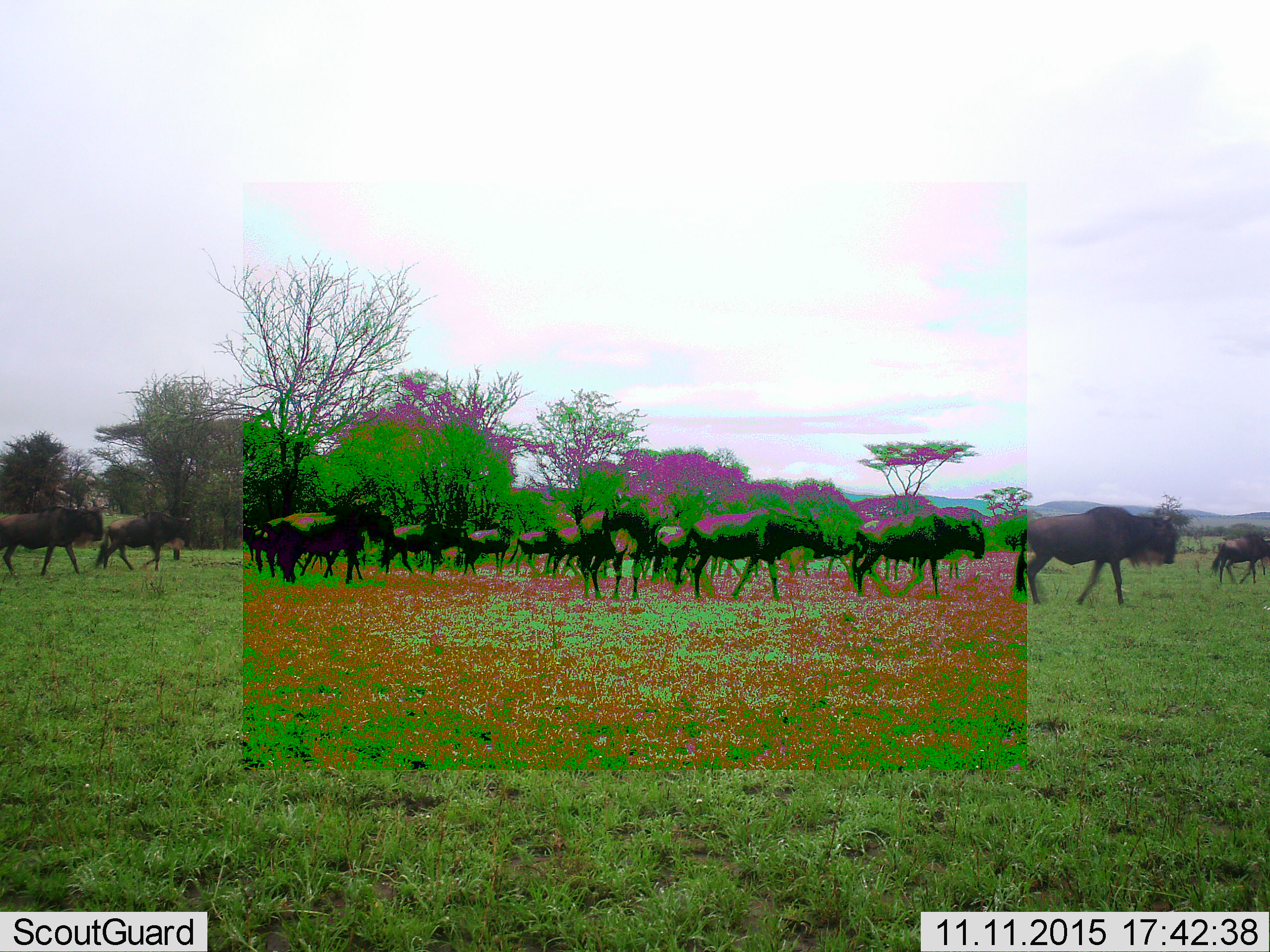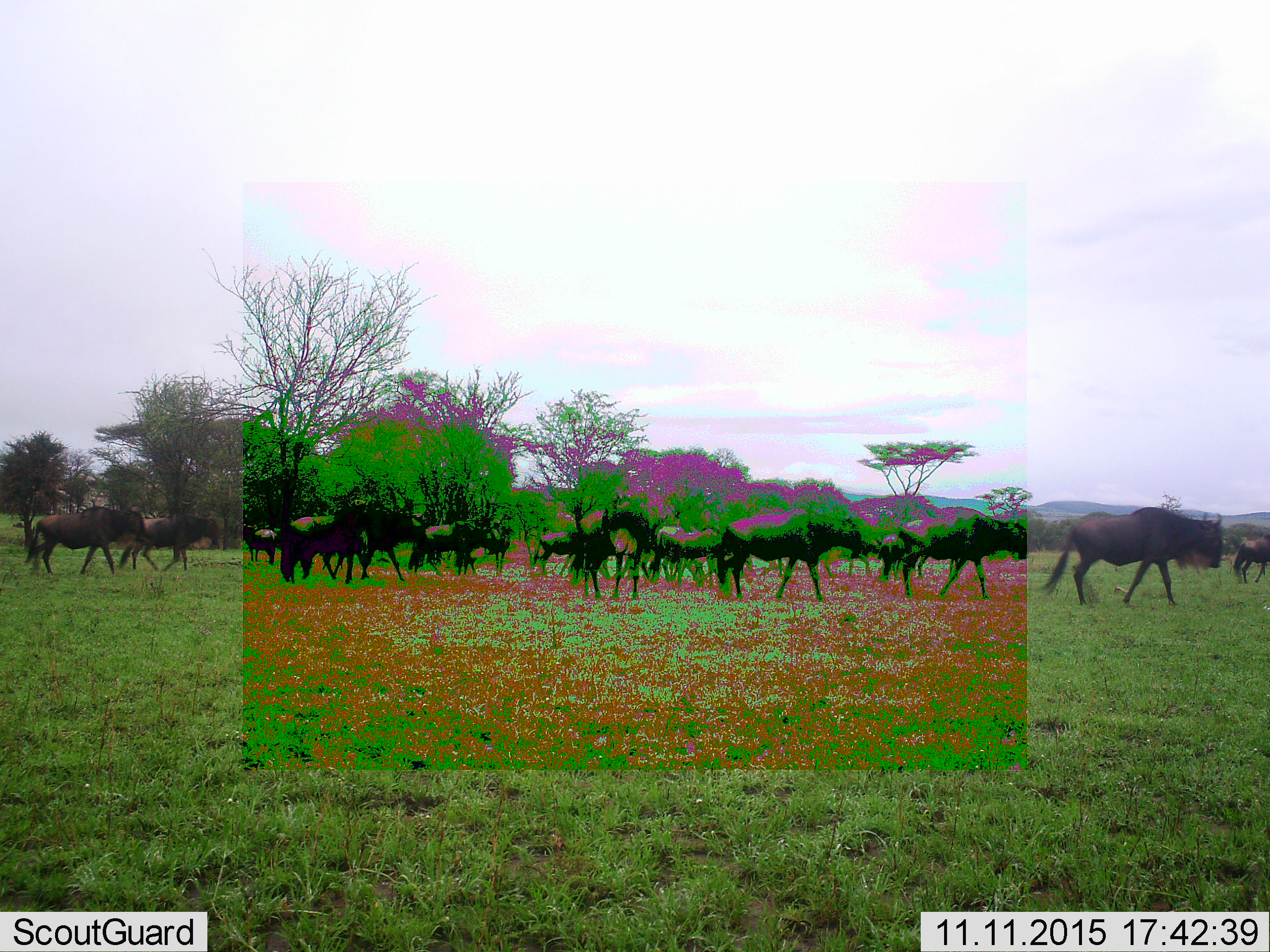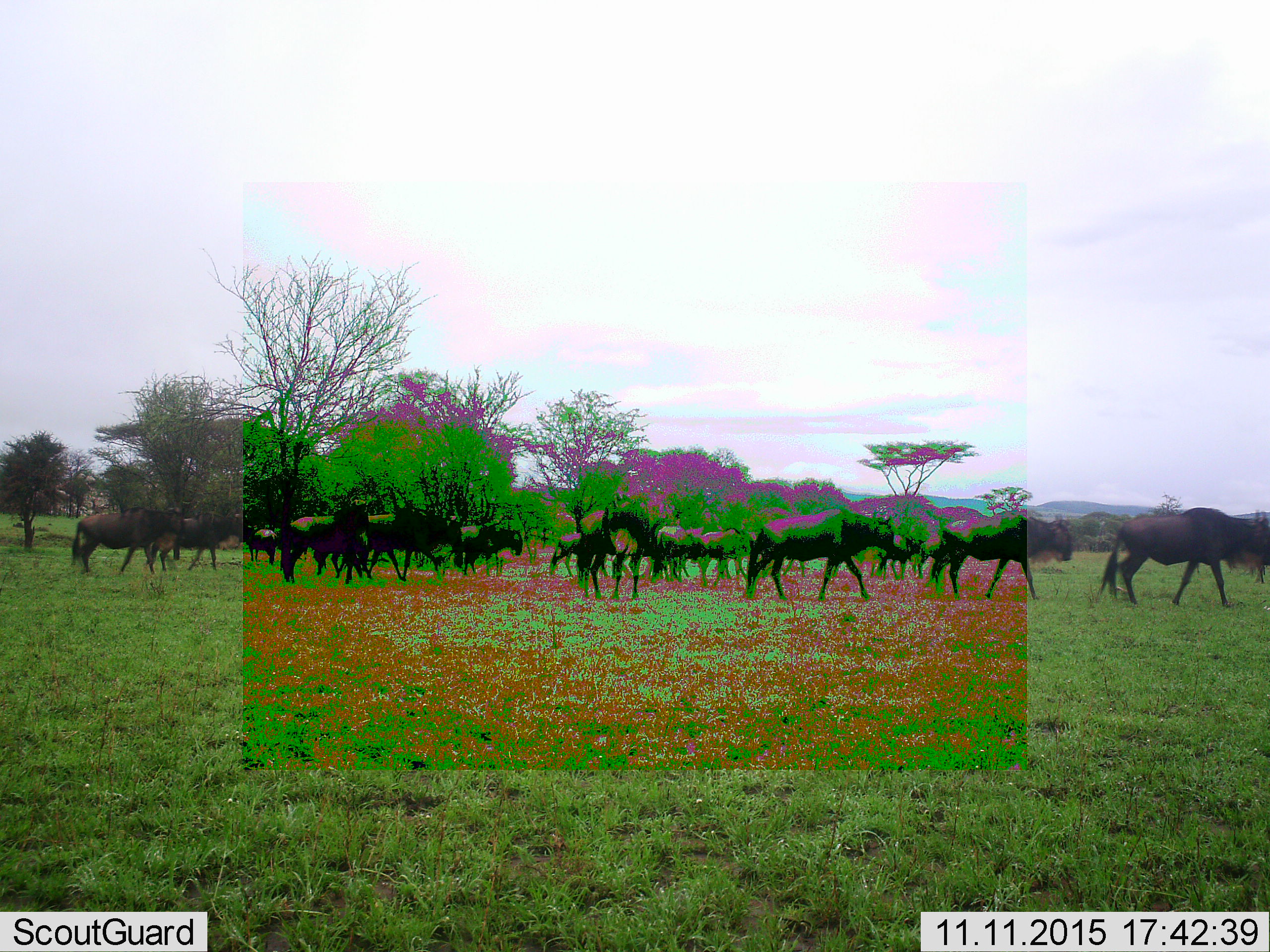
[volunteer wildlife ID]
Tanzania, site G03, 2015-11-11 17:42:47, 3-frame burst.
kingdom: Animalia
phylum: Chordata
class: Mammalia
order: Artiodactyla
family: Bovidae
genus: Connochaetes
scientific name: Connochaetes taurinus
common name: blue wildebeest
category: wildebeest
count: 11-50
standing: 18%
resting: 0%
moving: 100%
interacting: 0%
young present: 18%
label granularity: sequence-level